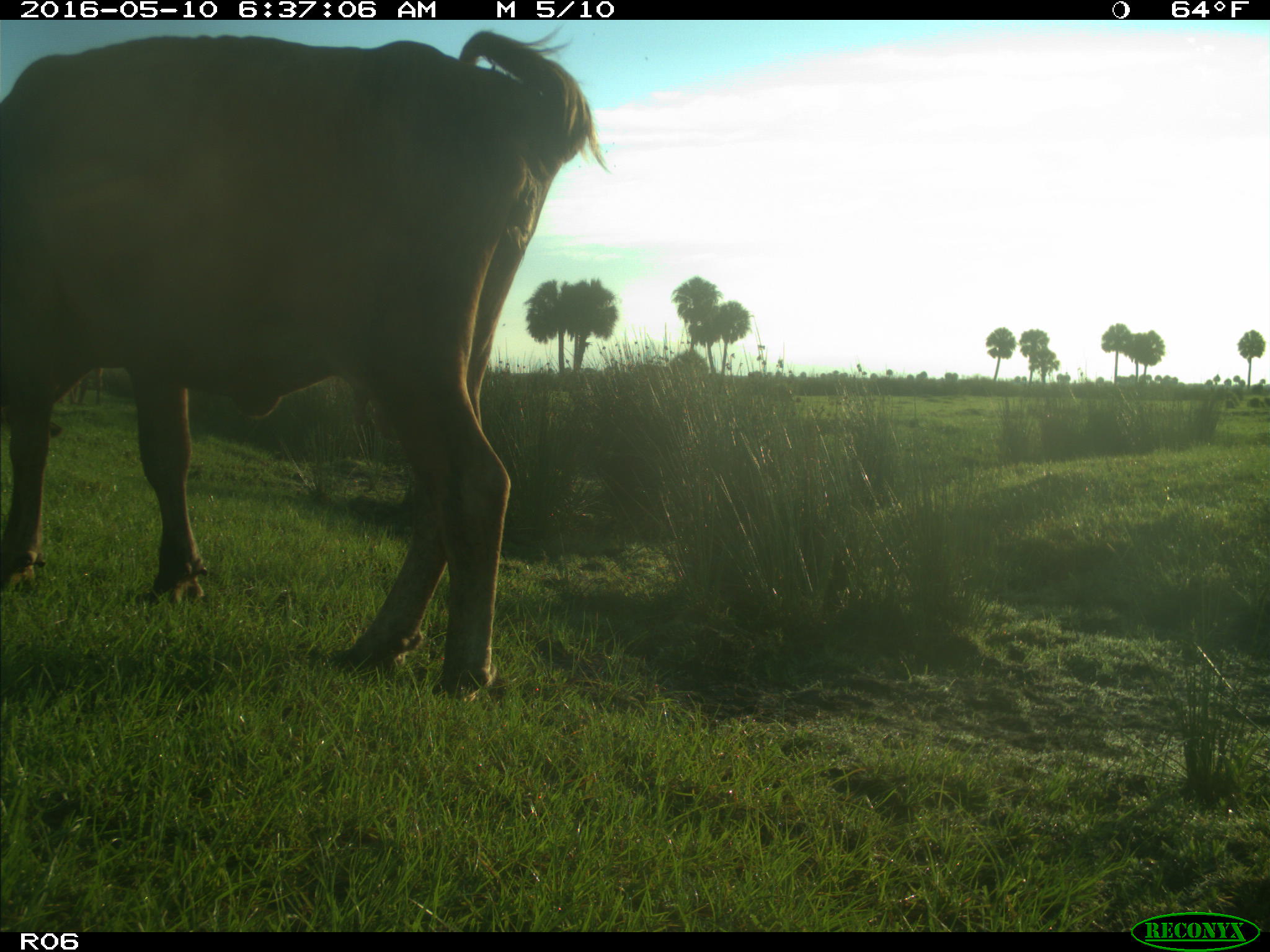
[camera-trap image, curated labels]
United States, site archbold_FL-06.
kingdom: Animalia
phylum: Chordata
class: Mammalia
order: Artiodactyla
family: Bovidae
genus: Bos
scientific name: Bos taurus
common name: domestic cow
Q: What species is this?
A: Bos taurus (domestic cow).